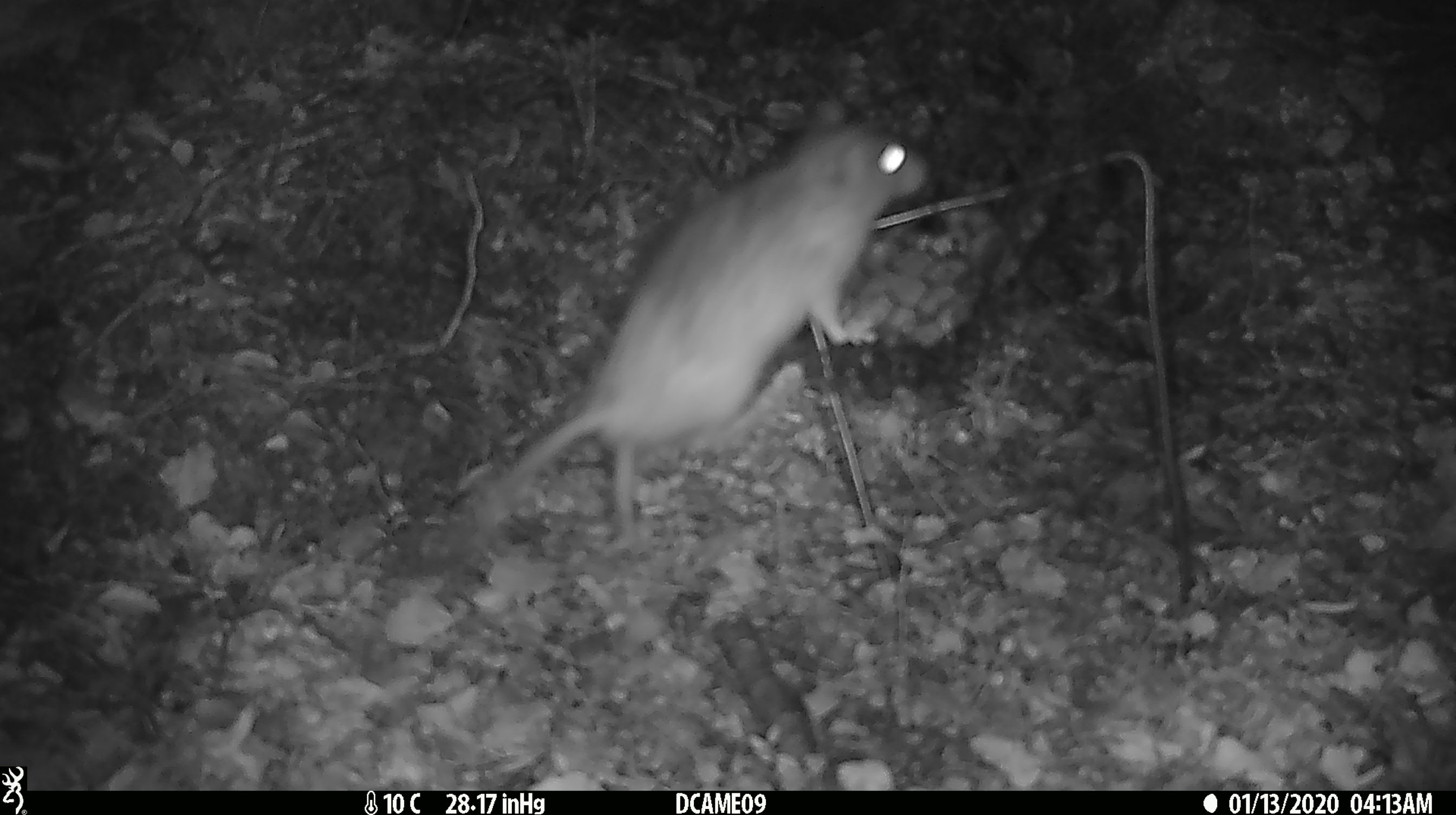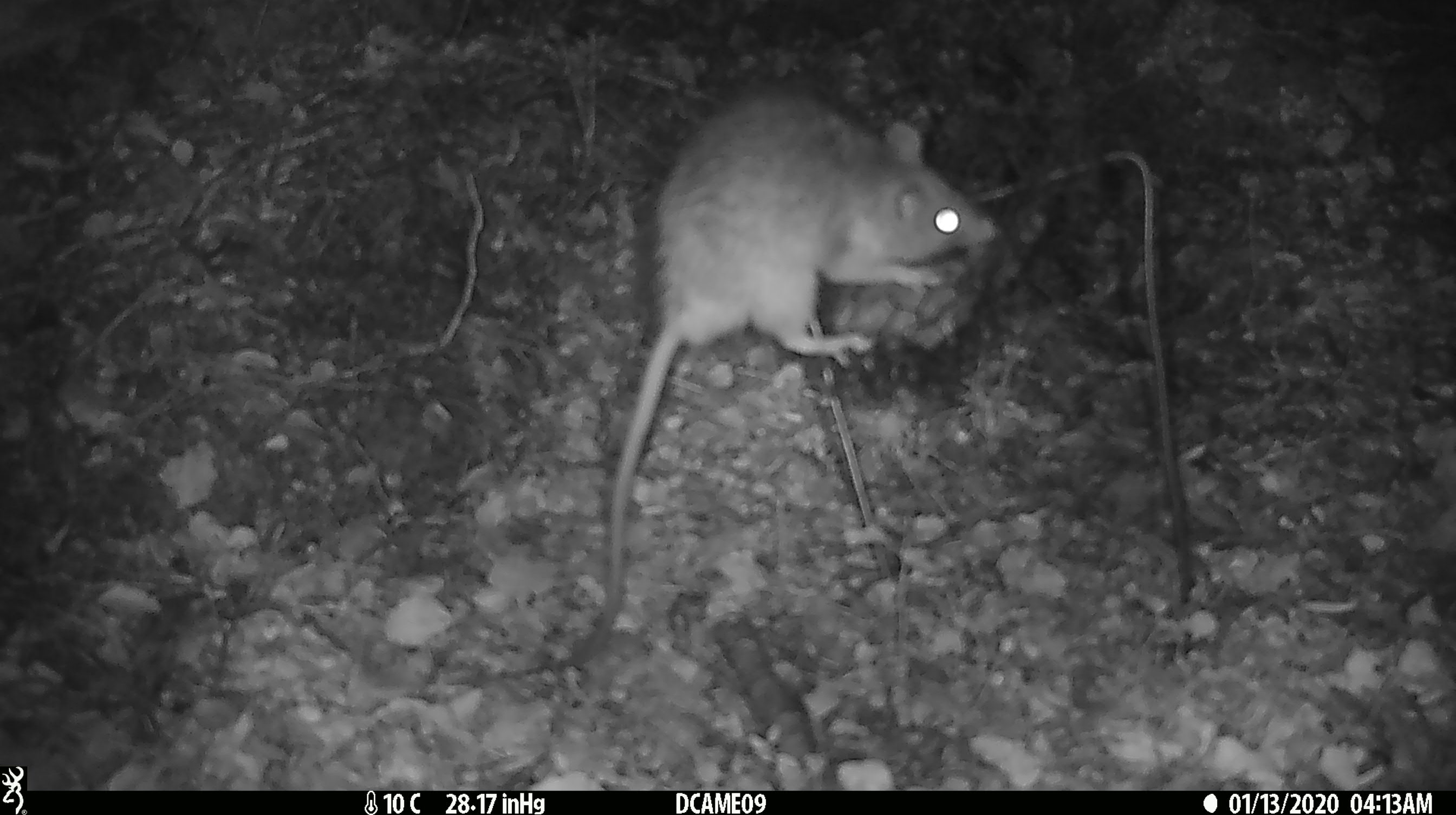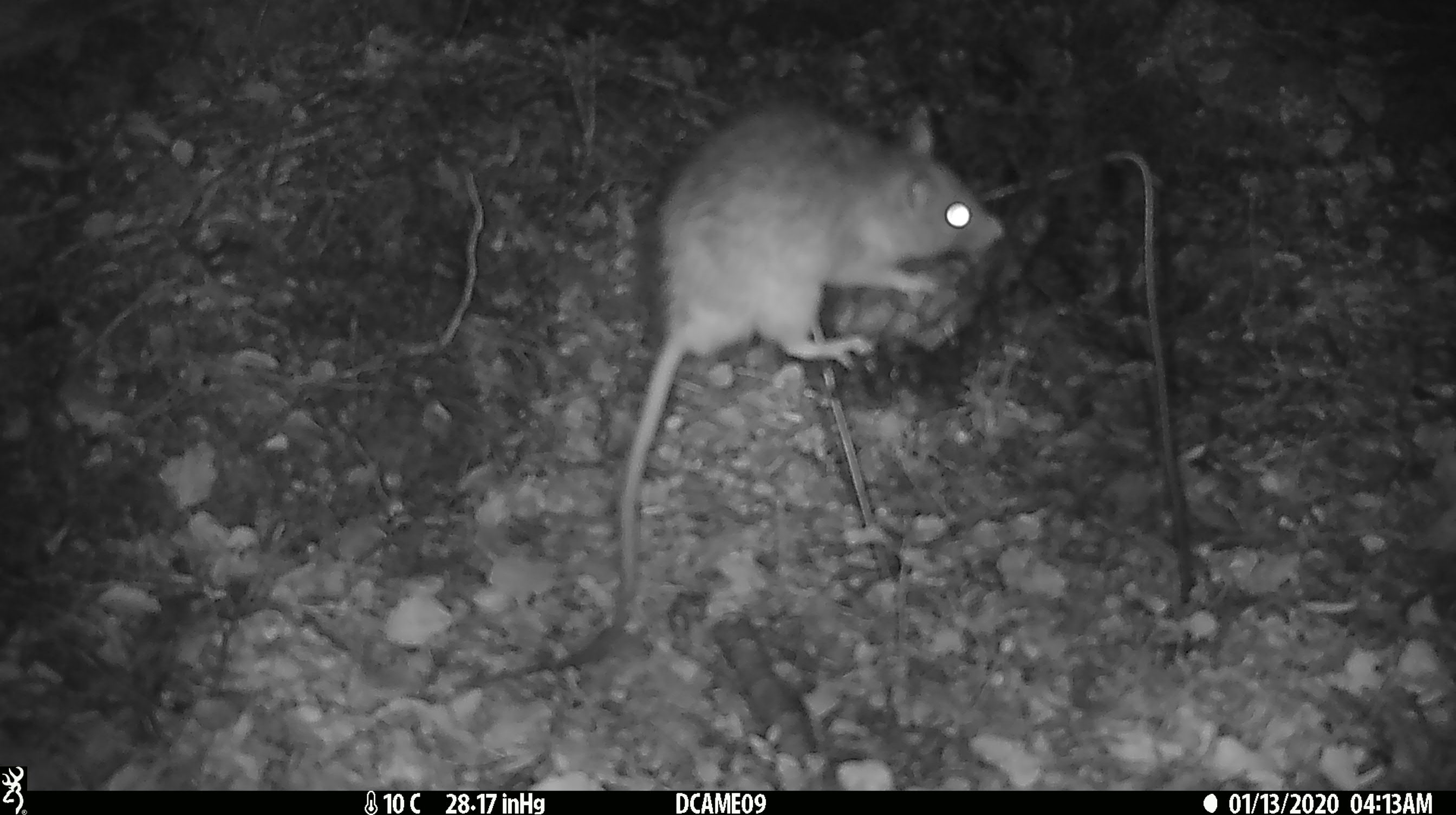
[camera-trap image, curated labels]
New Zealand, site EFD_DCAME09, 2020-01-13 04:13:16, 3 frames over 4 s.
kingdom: Animalia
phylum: Chordata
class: Mammalia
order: Rodentia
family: Muridae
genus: Rattus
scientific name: Rattus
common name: rat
Rat (Rattus).